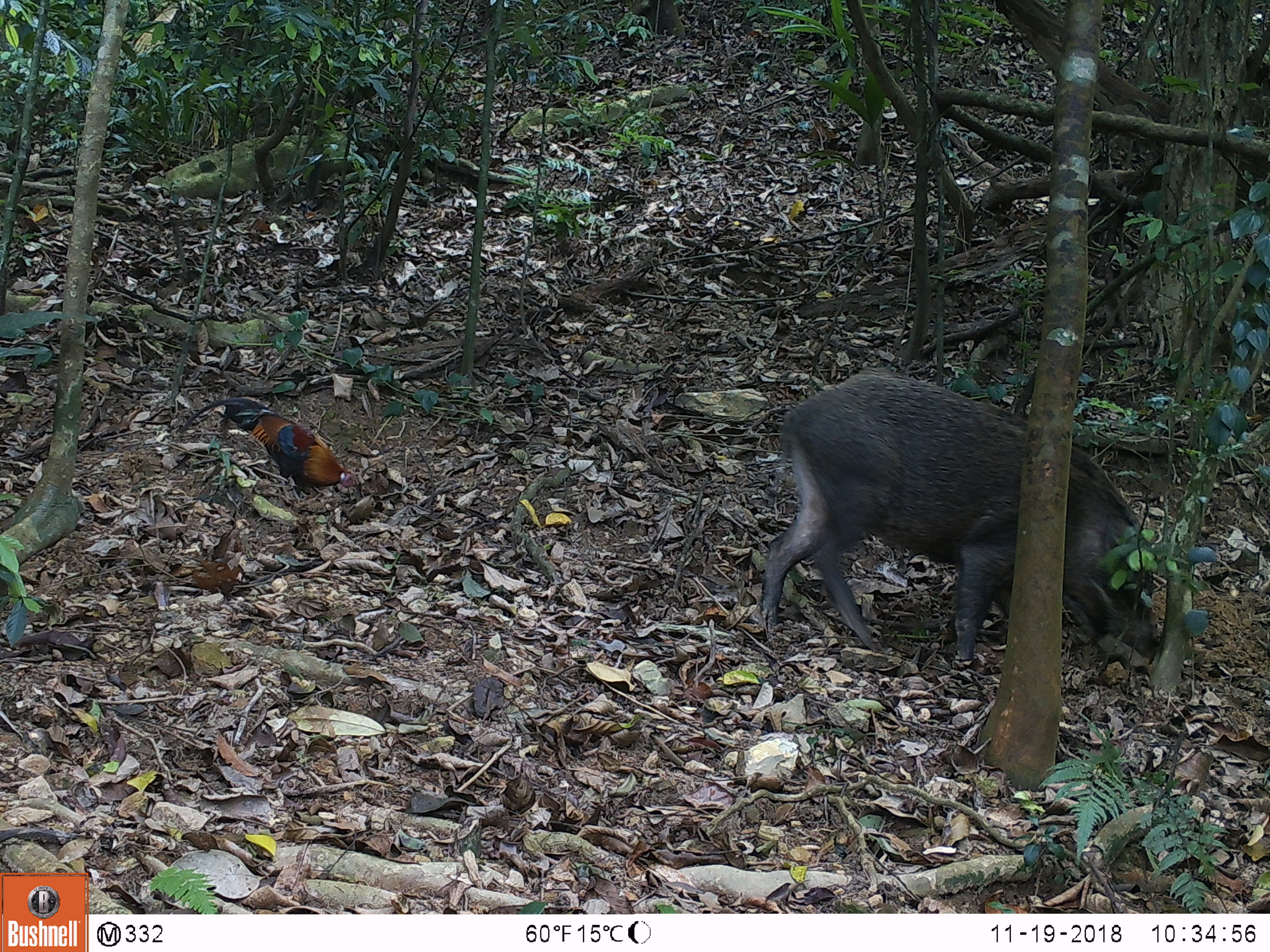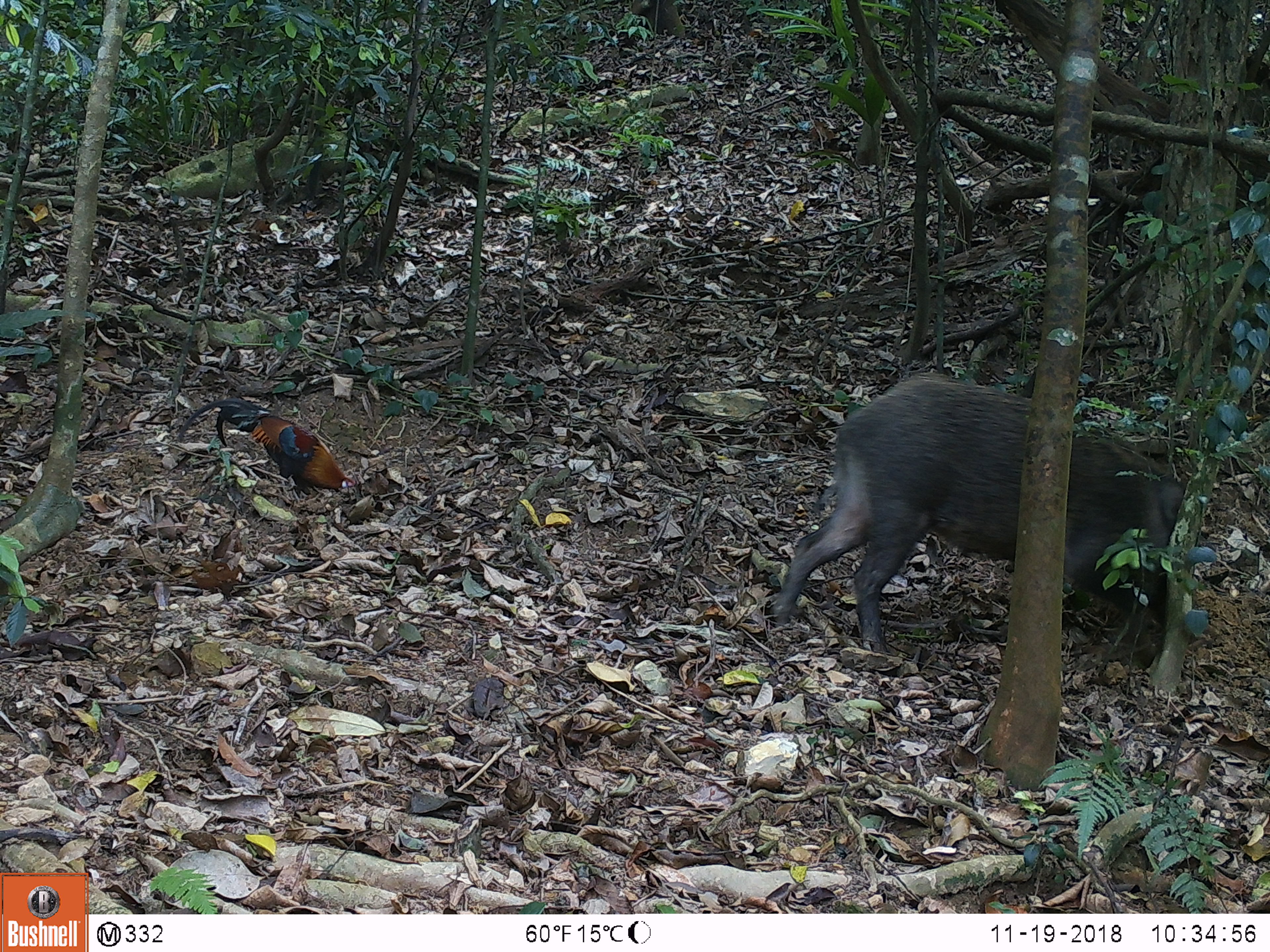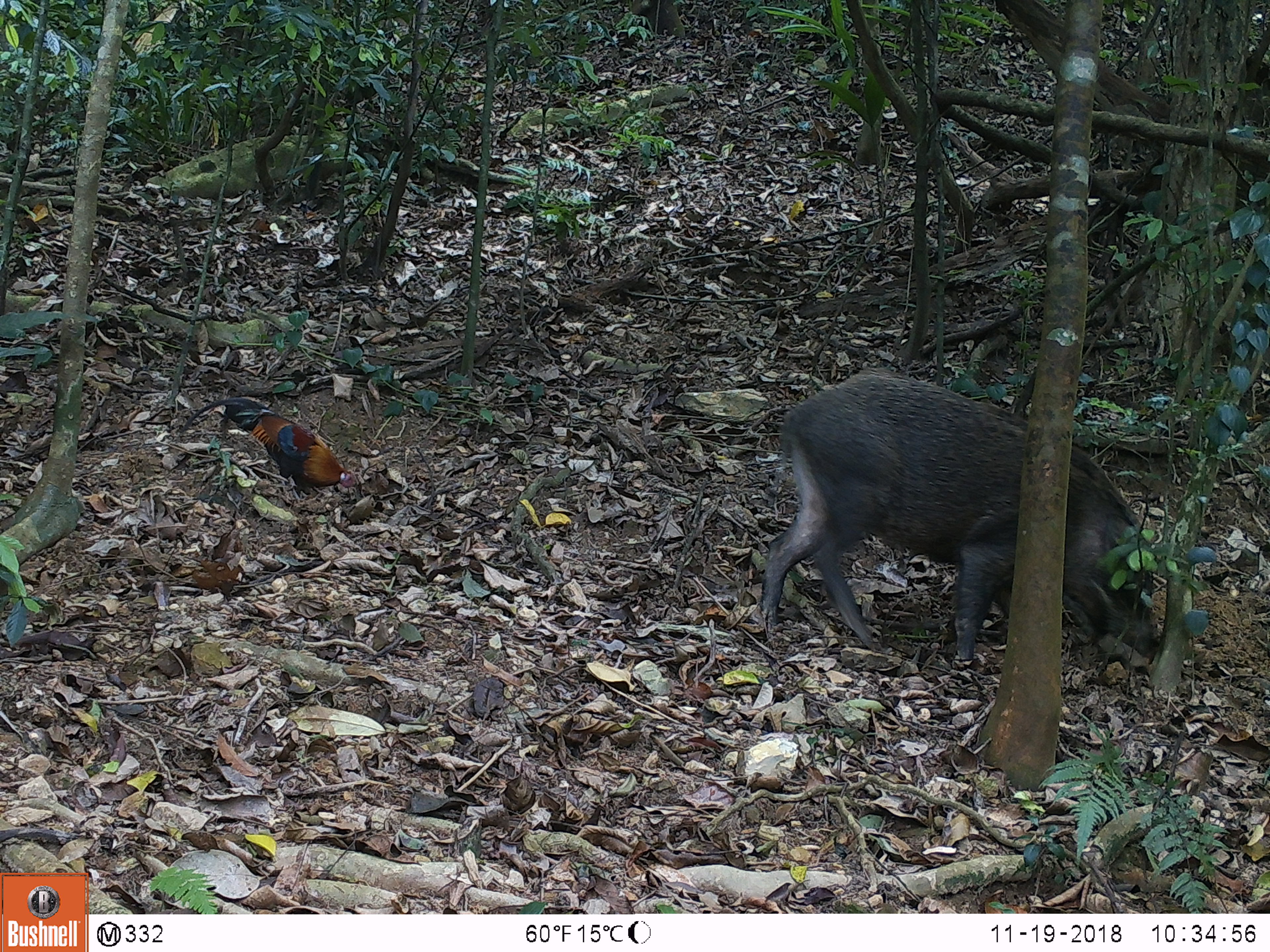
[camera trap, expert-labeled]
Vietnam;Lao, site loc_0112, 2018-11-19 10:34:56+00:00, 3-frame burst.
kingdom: Animalia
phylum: Chordata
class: Aves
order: Galliformes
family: Phasianidae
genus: Gallus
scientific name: Gallus gallus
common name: red junglefowl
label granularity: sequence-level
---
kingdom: Animalia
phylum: Chordata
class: Mammalia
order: Artiodactyla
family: Suidae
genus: Sus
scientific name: Sus scrofa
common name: eurasian wild pig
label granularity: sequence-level